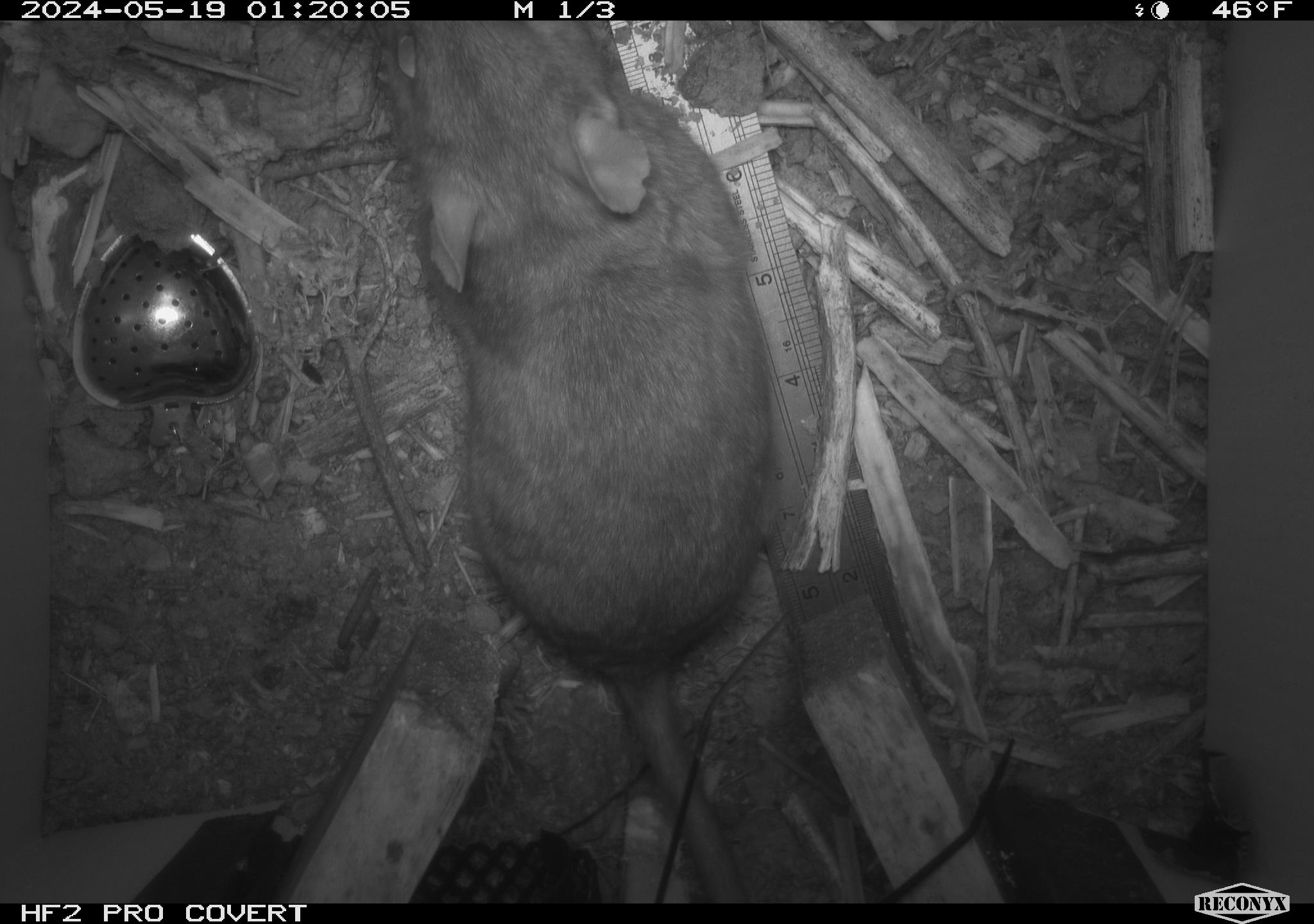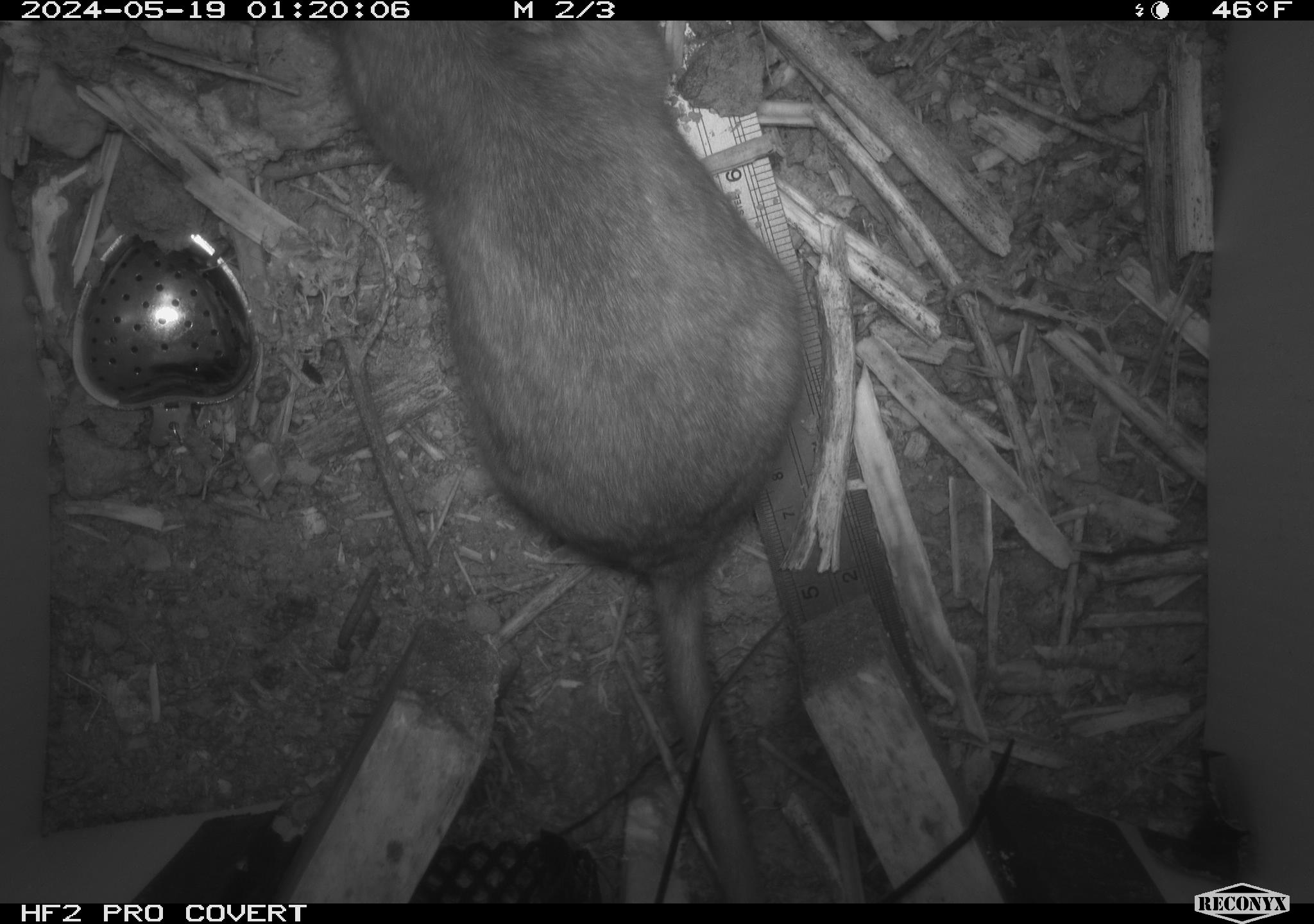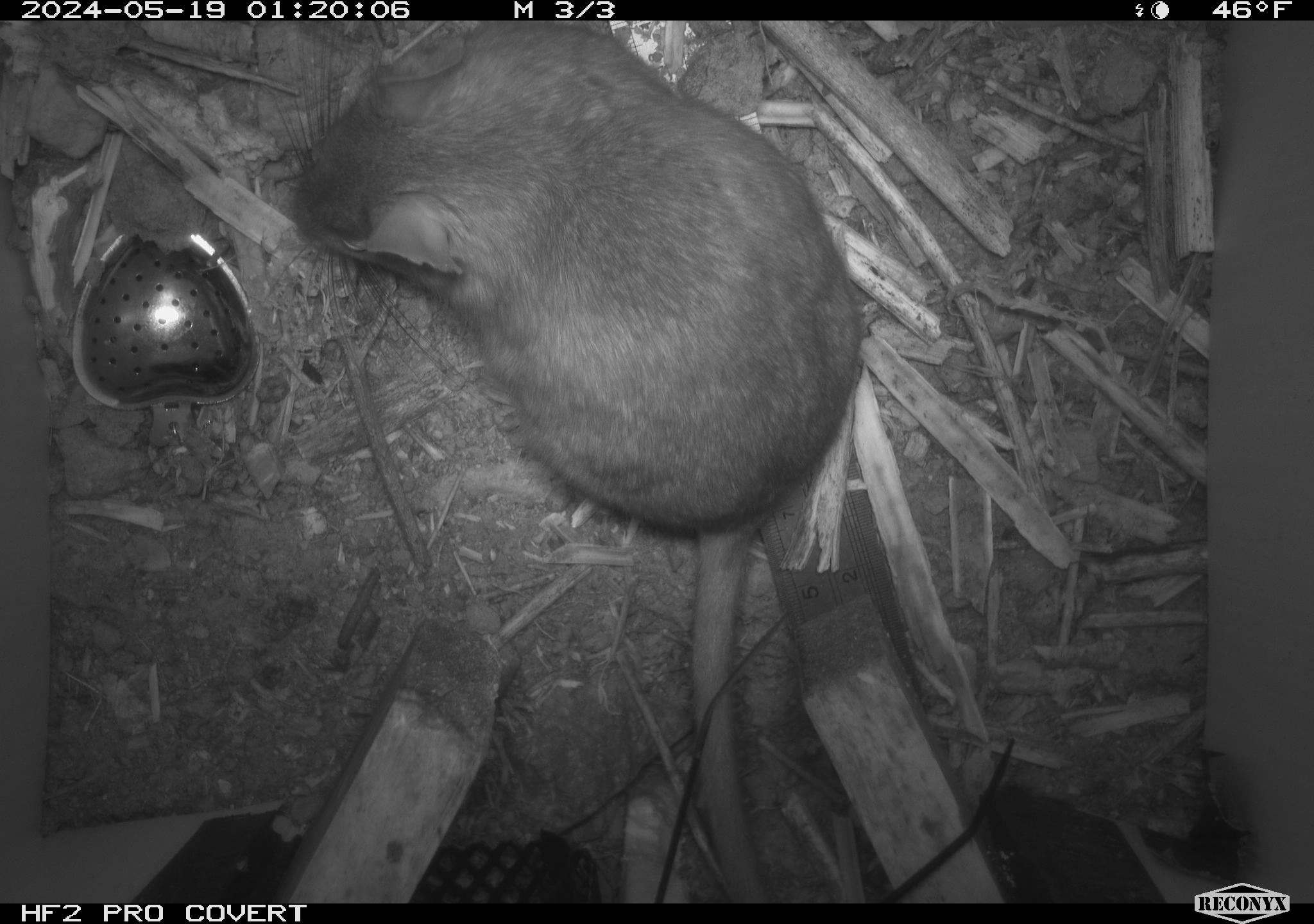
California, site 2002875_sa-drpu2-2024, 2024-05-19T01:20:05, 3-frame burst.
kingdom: Animalia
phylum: Chordata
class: Mammalia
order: Rodentia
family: Cricetidae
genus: Neotoma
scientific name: Neotoma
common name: pack rat or woodrat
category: neotoma species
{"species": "neotoma species (pack rat or woodrat) (Neotoma)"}